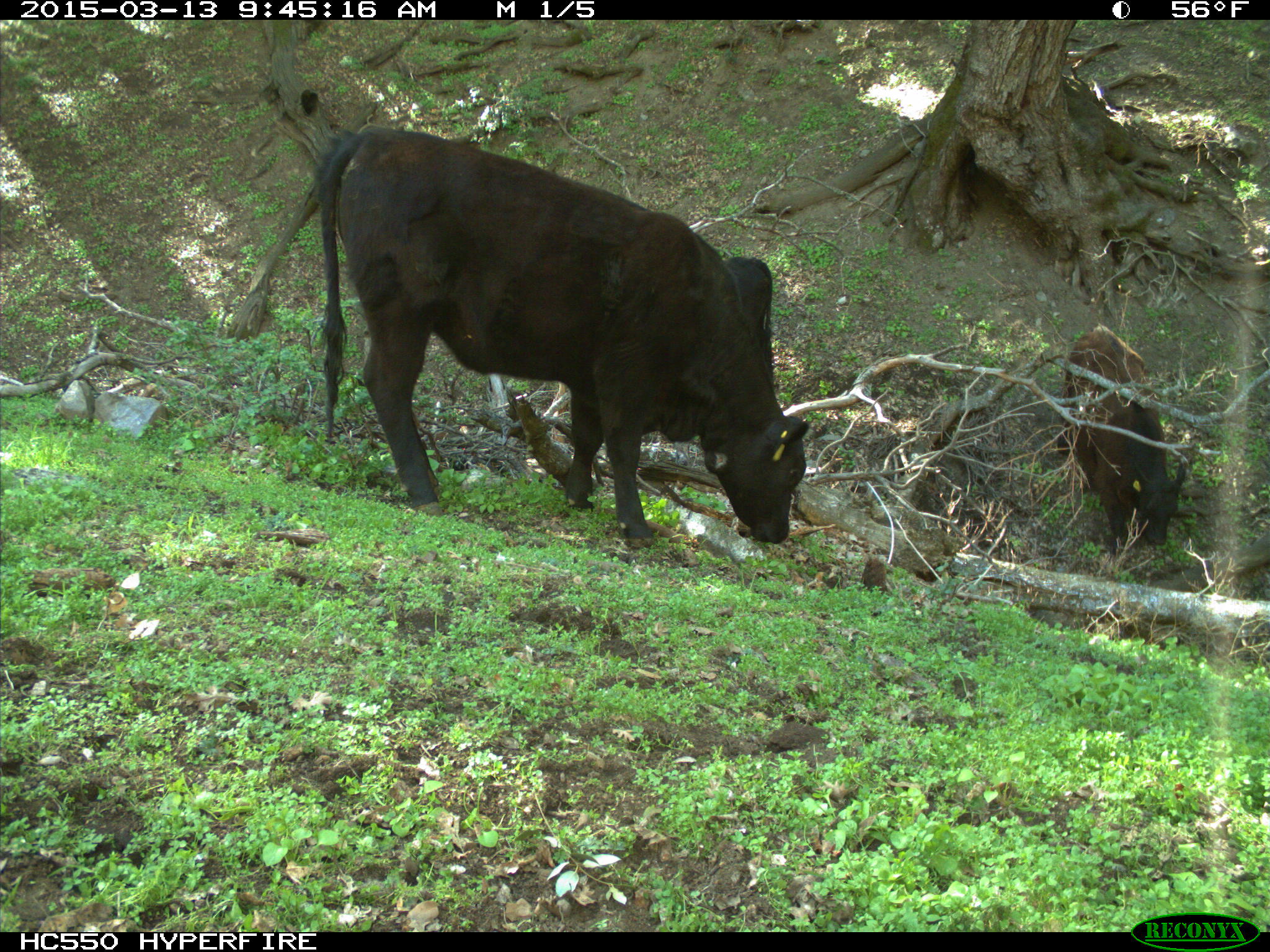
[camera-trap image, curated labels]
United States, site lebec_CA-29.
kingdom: Animalia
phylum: Chordata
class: Mammalia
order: Artiodactyla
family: Bovidae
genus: Bos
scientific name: Bos taurus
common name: domestic cow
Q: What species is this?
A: Bos taurus (domestic cow).